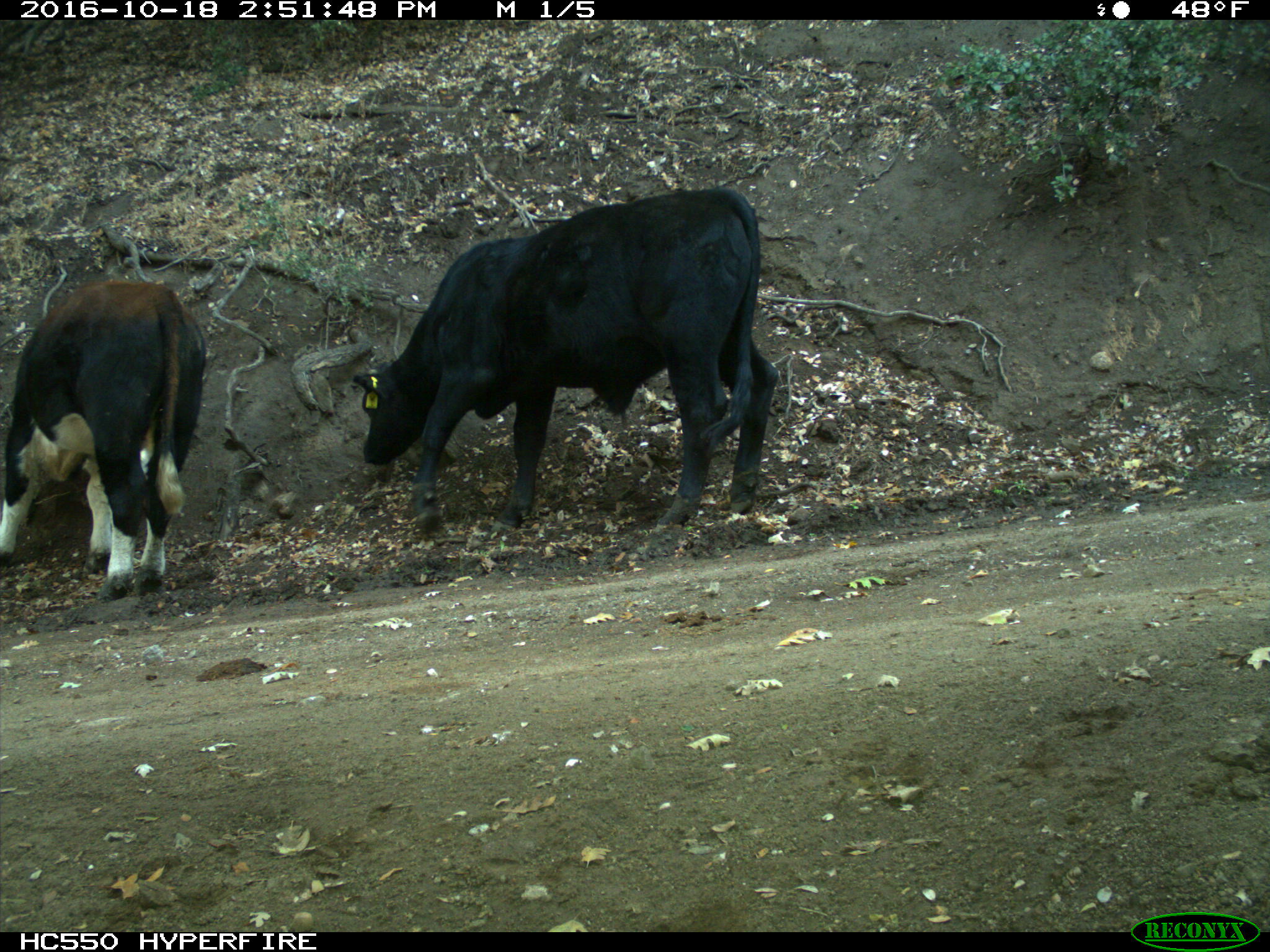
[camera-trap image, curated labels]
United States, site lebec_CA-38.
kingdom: Animalia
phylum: Chordata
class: Mammalia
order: Artiodactyla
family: Bovidae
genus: Bos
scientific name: Bos taurus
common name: domestic cow